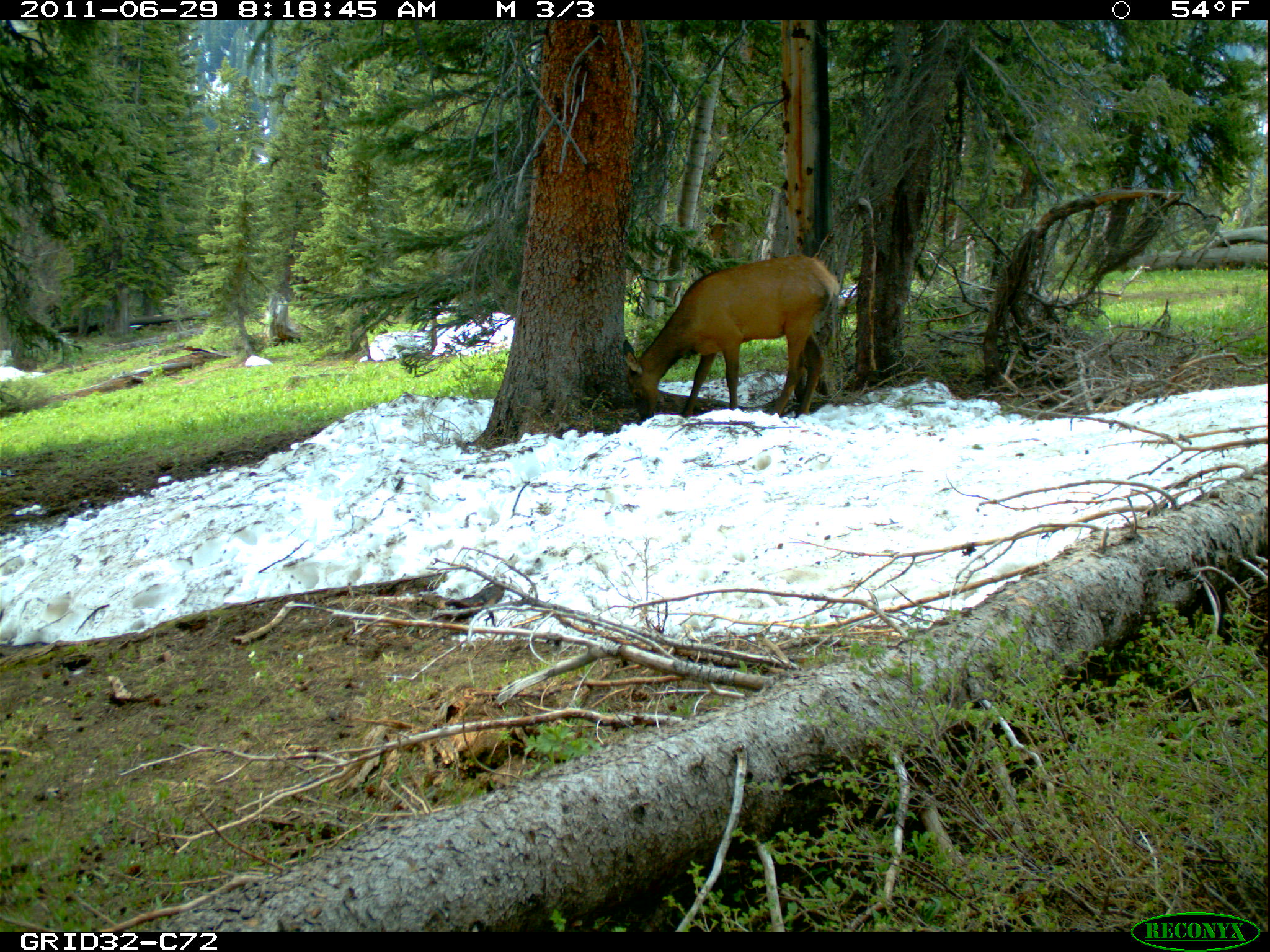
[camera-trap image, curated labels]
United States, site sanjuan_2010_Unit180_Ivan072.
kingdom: Animalia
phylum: Chordata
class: Mammalia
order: Artiodactyla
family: Cervidae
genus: Cervus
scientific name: Cervus elaphus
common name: red deer